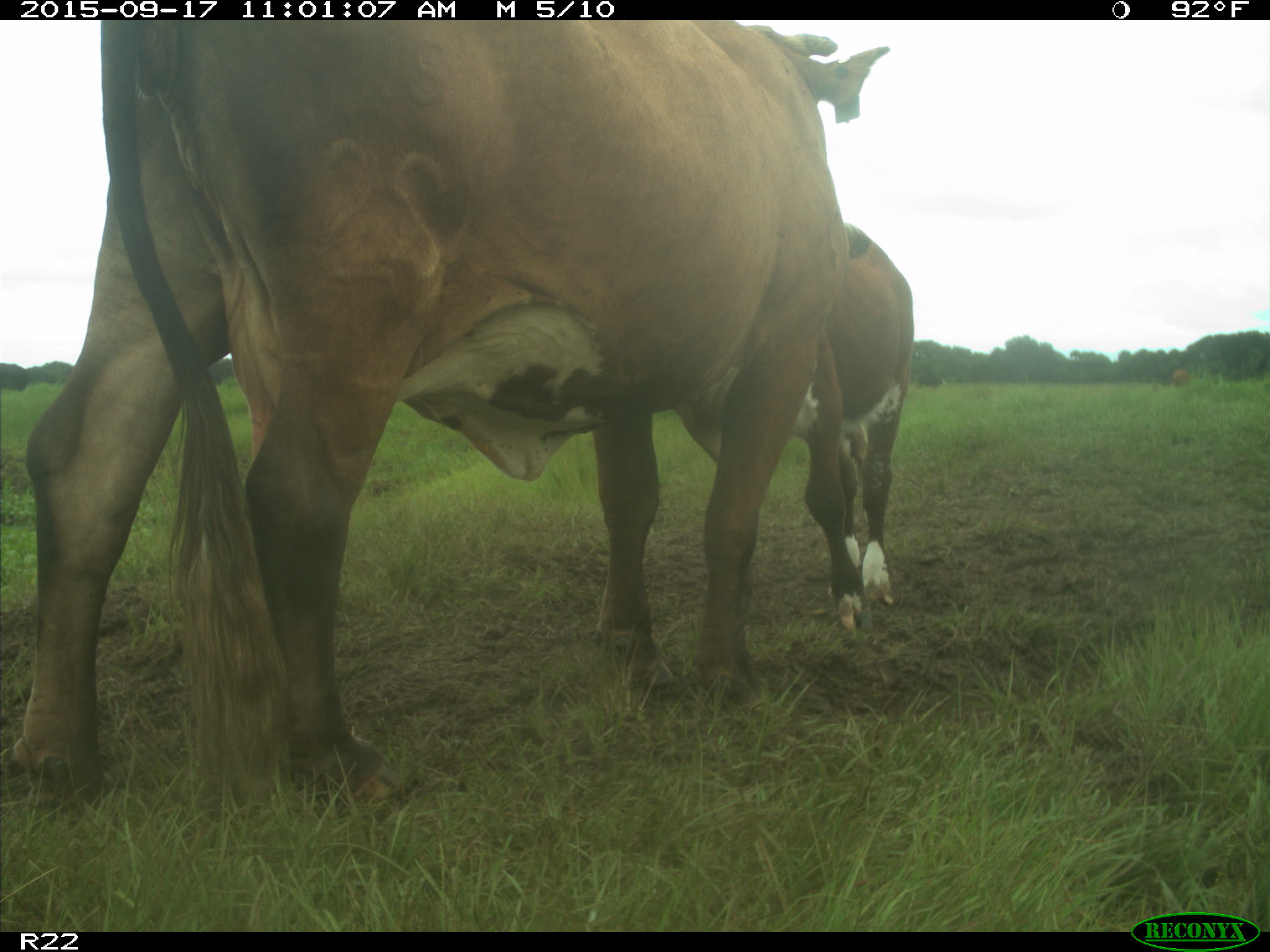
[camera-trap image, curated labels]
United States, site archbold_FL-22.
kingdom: Animalia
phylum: Chordata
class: Mammalia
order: Artiodactyla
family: Bovidae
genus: Bos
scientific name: Bos taurus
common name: domestic cow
Bos taurus (domestic cow).